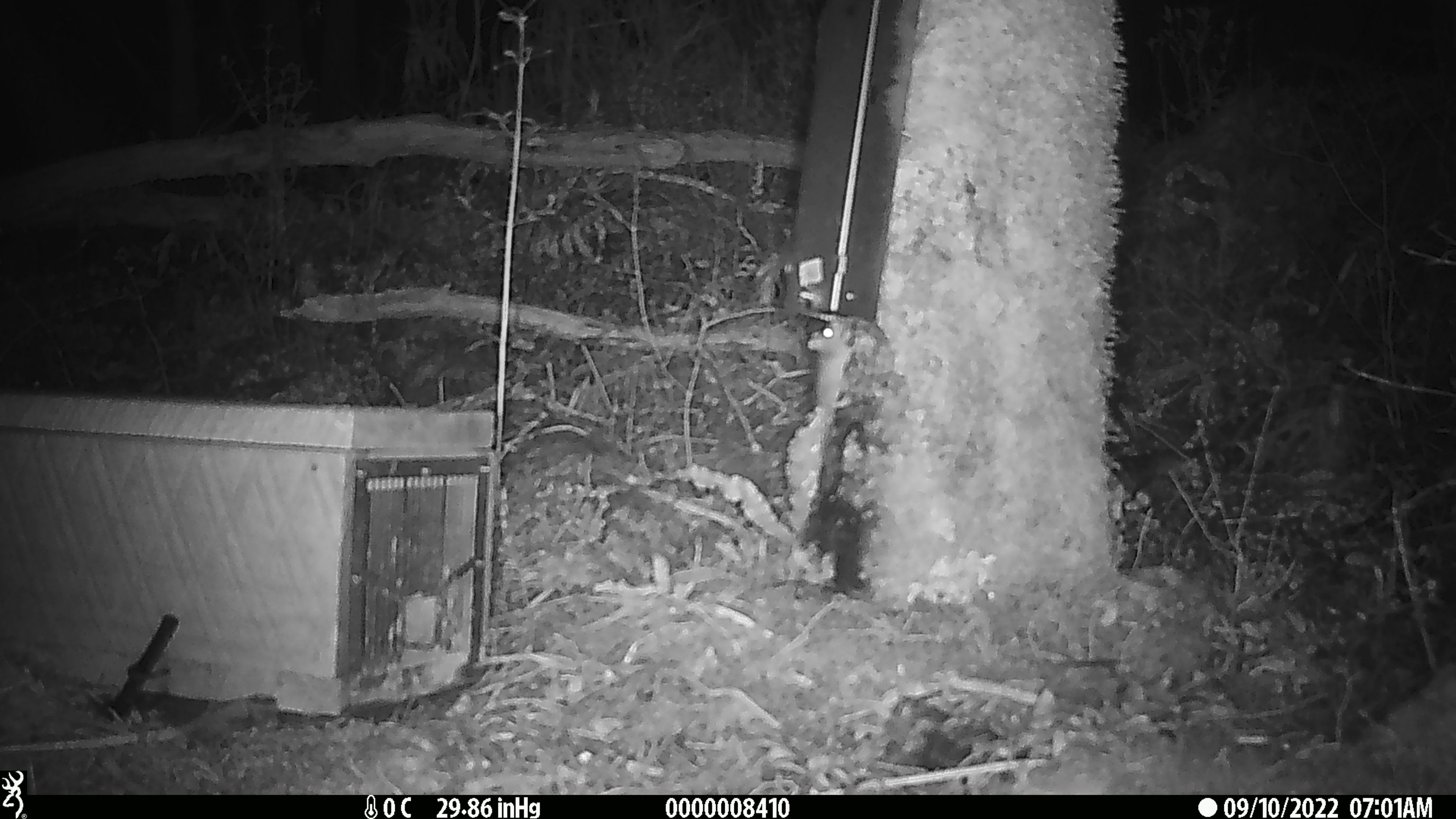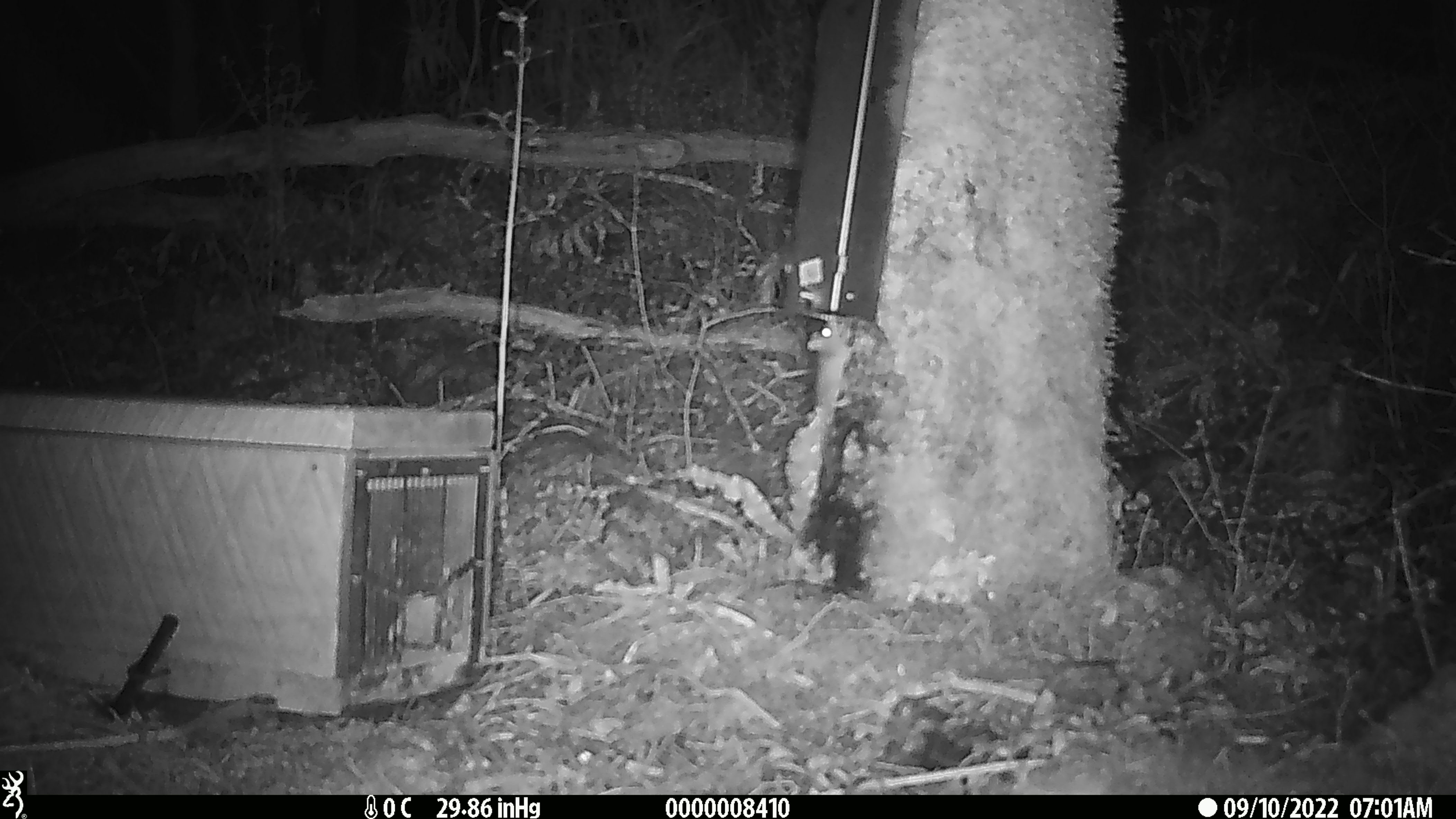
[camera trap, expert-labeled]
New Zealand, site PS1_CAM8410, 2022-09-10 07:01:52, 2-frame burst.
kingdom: Animalia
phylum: Chordata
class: Mammalia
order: Rodentia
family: Muridae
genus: Mus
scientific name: Mus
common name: mouse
Mouse (Mus).